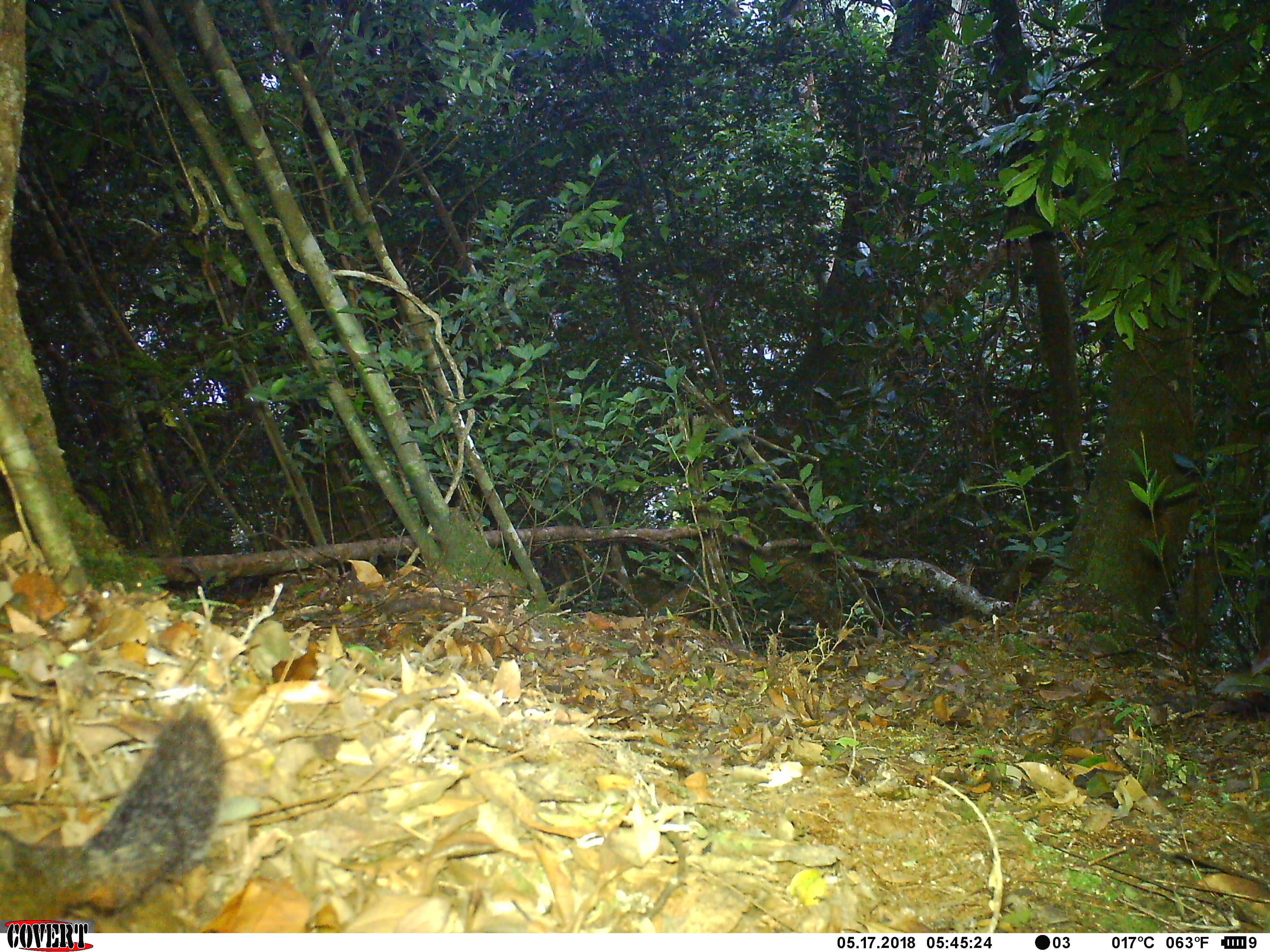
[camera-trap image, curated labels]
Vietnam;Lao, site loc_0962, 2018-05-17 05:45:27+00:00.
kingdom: Animalia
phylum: Chordata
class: Mammalia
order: Rodentia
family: Sciuridae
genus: Dremomys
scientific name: Dremomys rufigenis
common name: red-cheeked squirrel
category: red cheeked squirrel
Red cheeked squirrel (red-cheeked squirrel) (Dremomys rufigenis). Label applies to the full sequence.